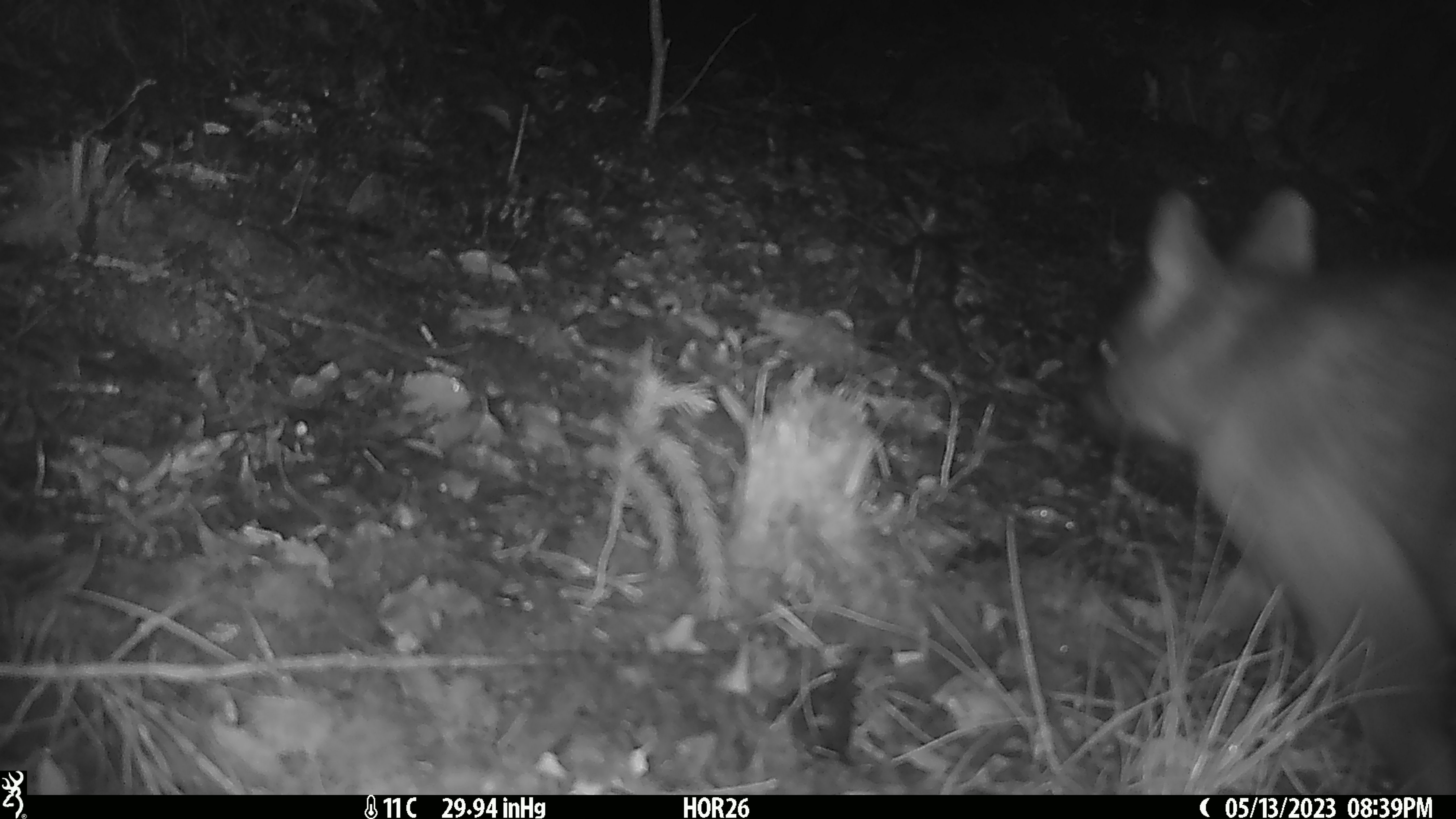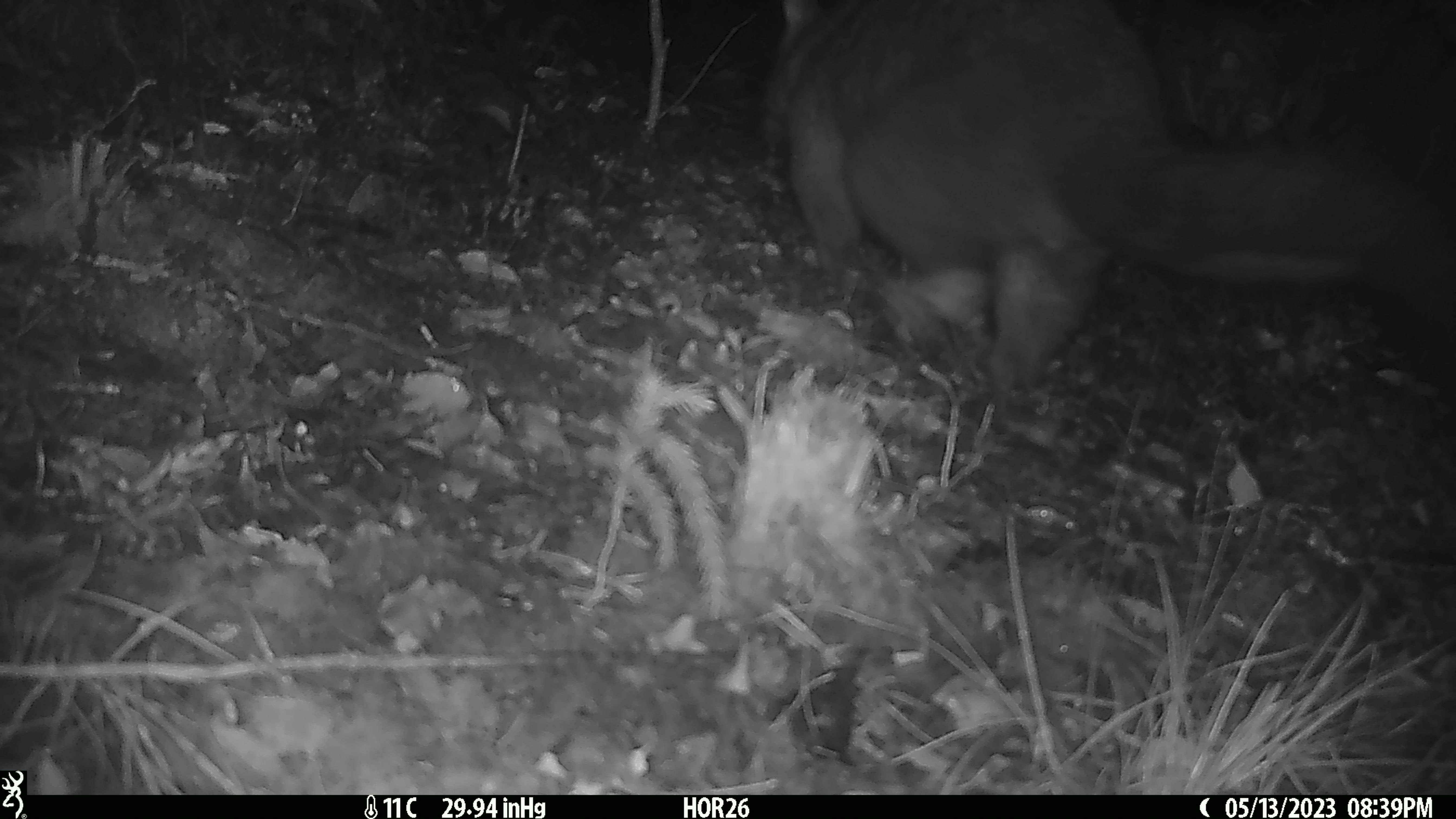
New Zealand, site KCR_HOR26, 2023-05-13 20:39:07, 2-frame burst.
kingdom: Animalia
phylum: Chordata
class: Mammalia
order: Diprotodontia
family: Phalangeridae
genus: Trichosurus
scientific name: Trichosurus vulpecula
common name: common brushtail possum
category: possum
Possum (common brushtail possum) (Trichosurus vulpecula).